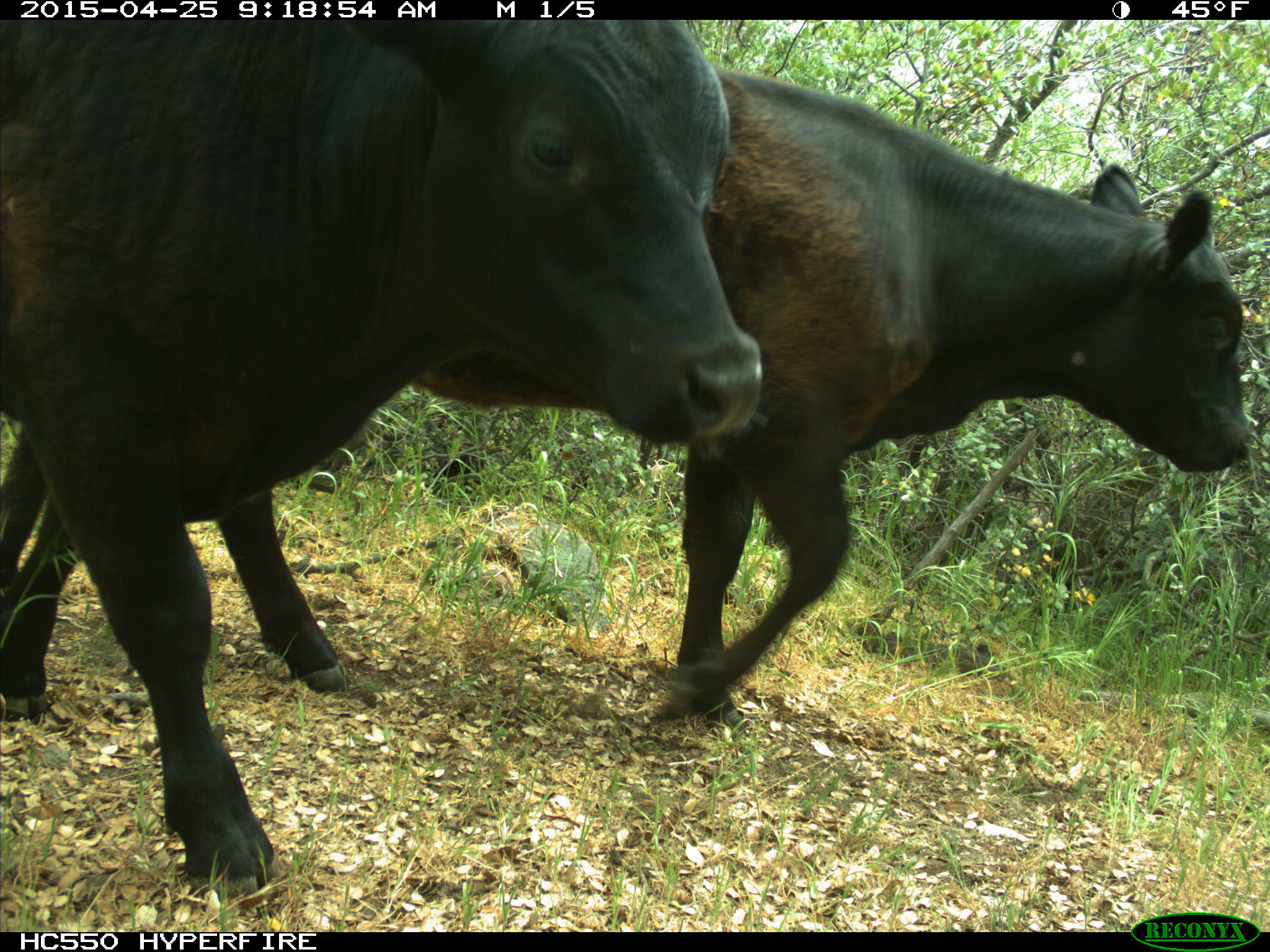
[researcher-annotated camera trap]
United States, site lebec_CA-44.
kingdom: Animalia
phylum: Chordata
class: Mammalia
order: Artiodactyla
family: Suidae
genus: Sus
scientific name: Sus scrofa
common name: wild boar